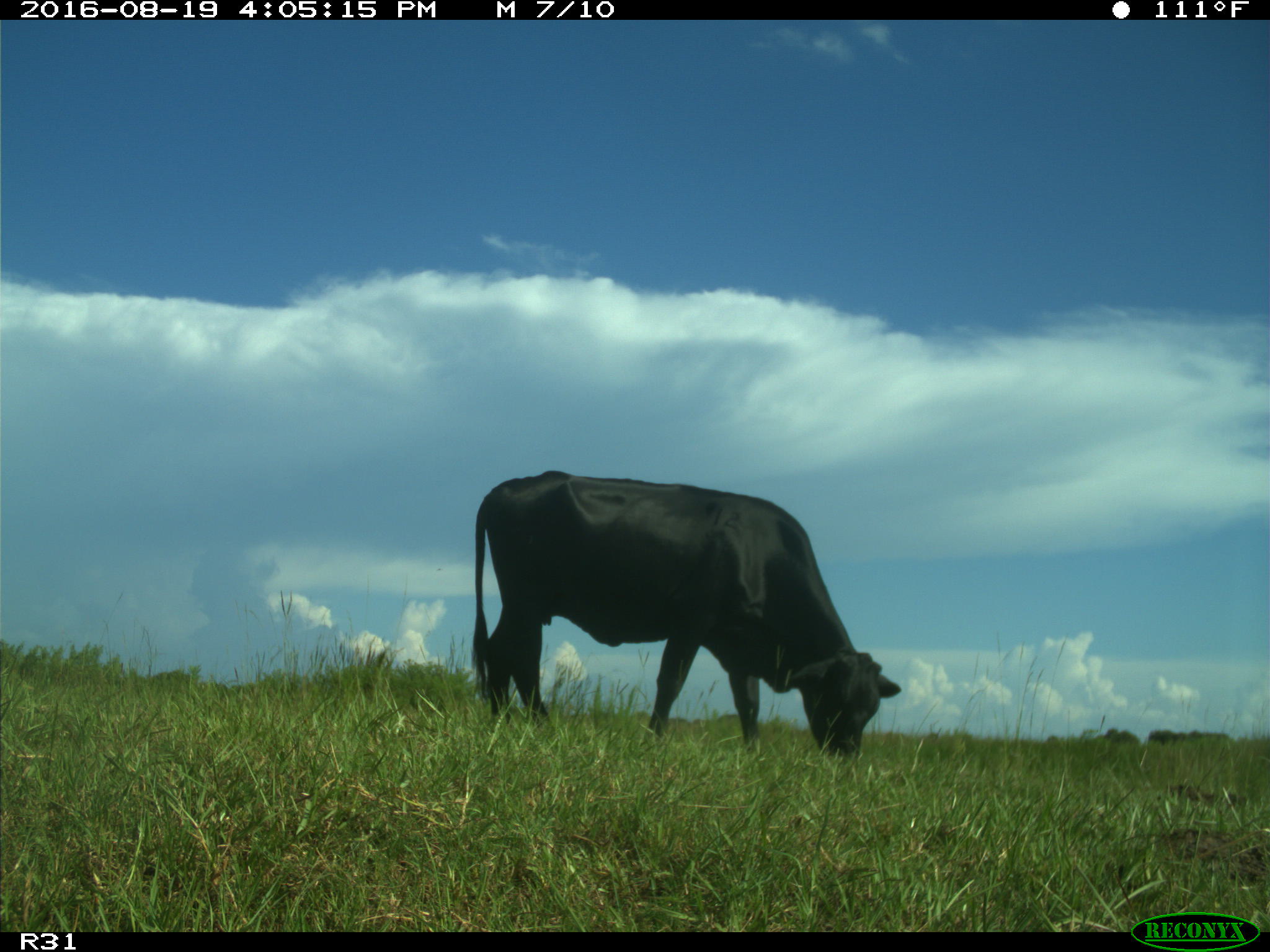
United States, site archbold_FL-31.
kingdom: Animalia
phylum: Chordata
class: Mammalia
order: Artiodactyla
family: Bovidae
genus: Bos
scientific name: Bos taurus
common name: domestic cow